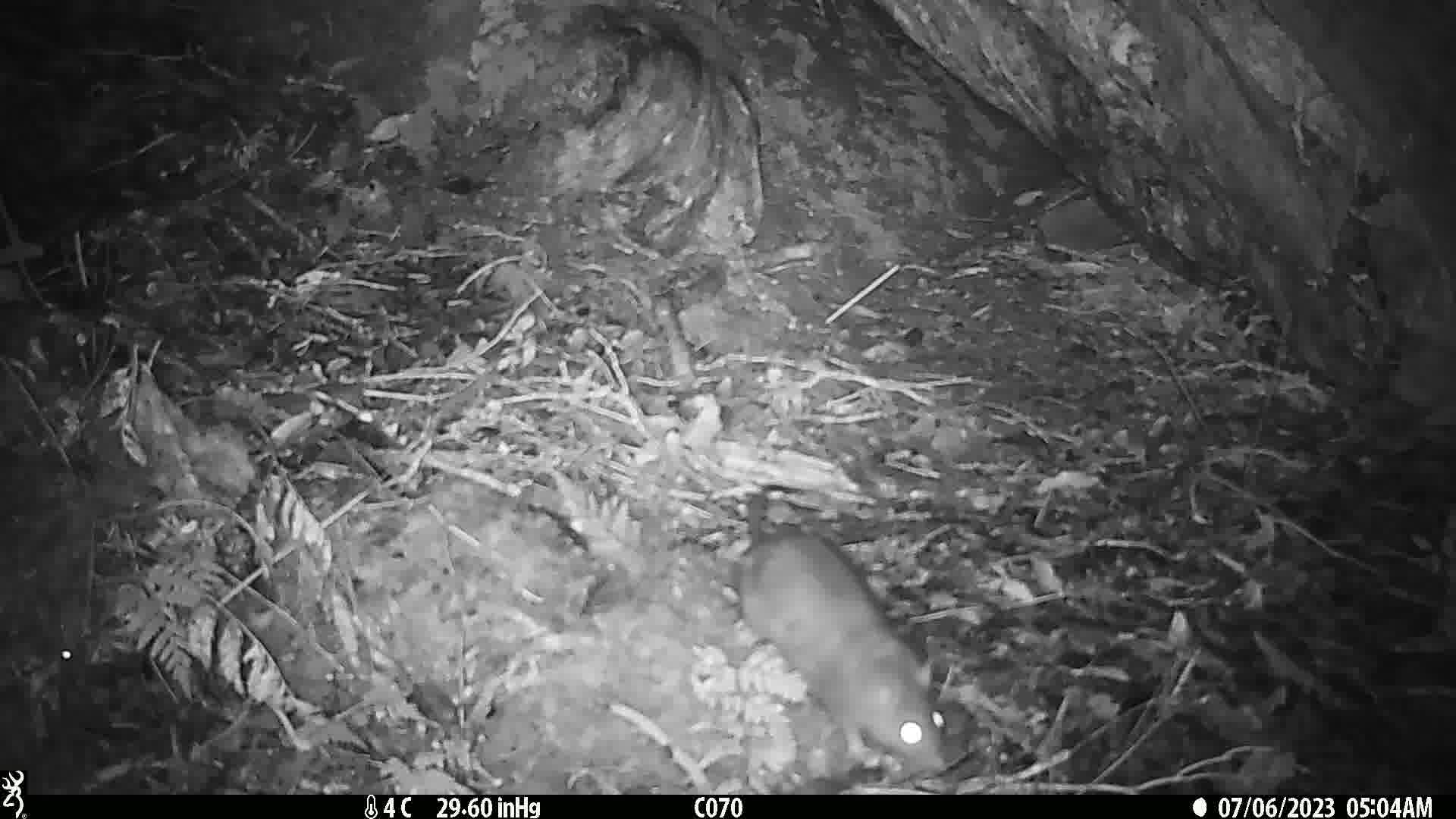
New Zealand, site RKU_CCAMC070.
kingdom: Animalia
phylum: Chordata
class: Mammalia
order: Rodentia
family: Muridae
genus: Rattus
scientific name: Rattus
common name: rat